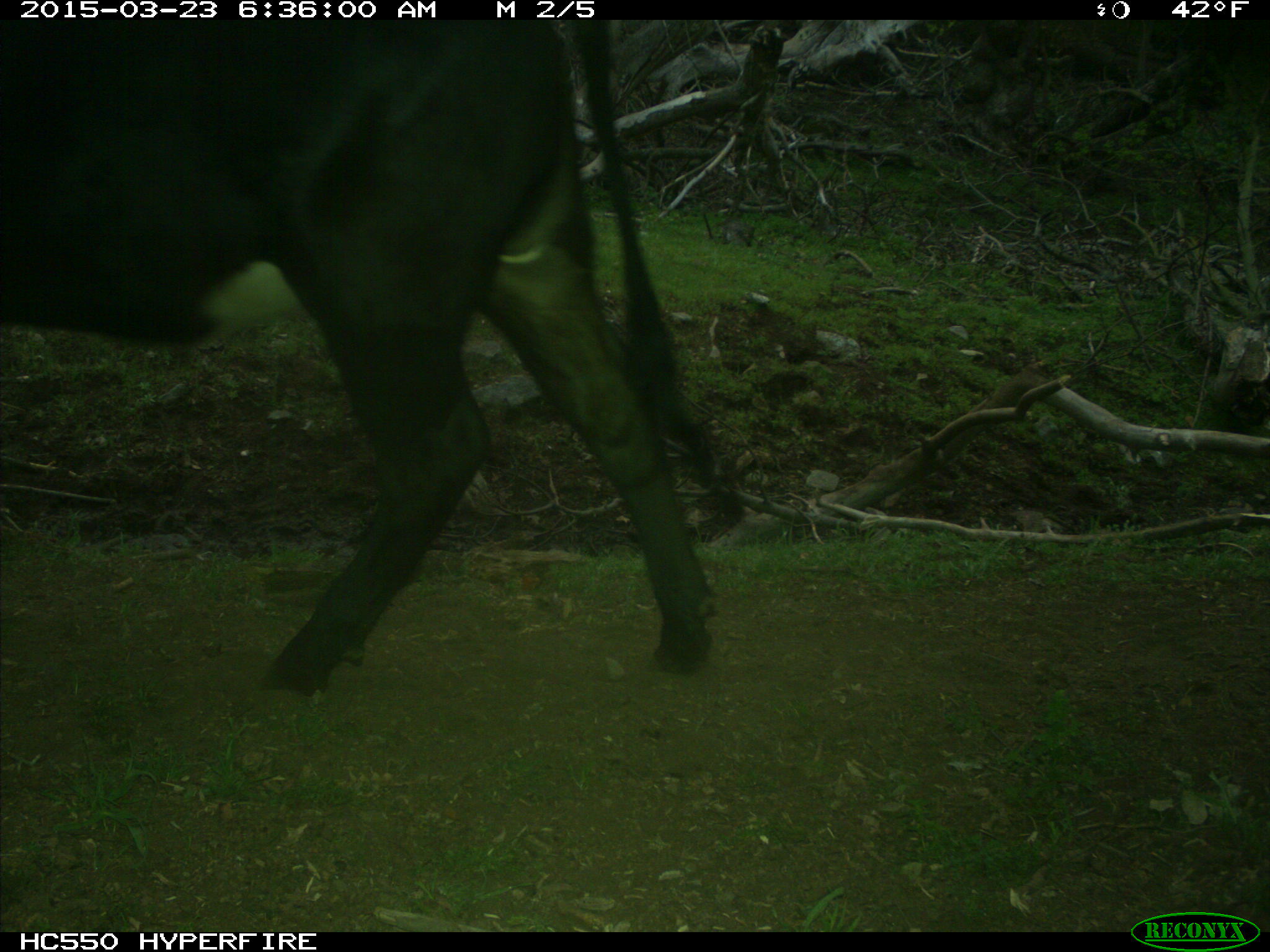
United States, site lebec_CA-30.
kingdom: Animalia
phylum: Chordata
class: Mammalia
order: Artiodactyla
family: Bovidae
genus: Bos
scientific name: Bos taurus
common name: domestic cow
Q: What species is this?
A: Bos taurus (domestic cow).